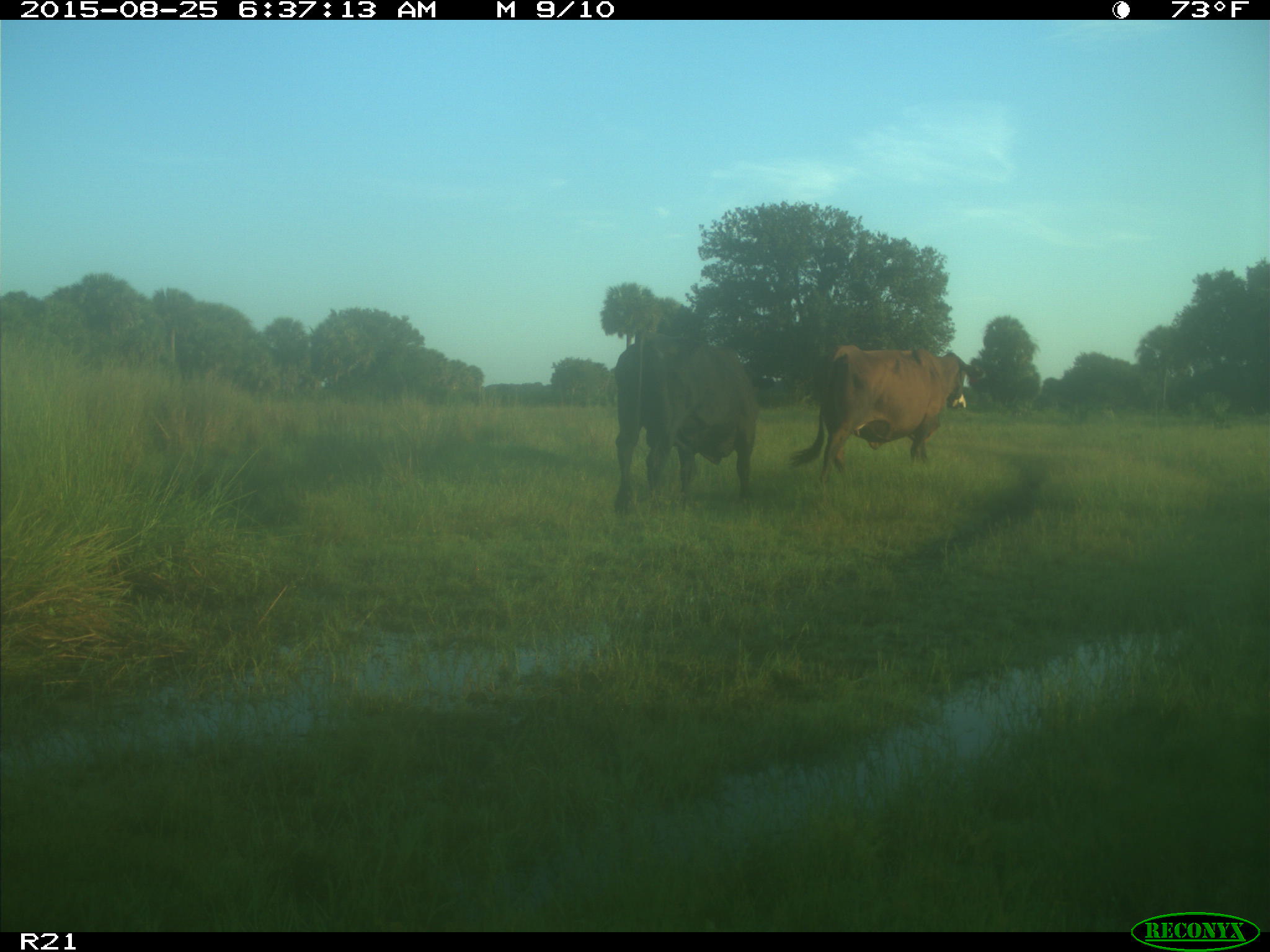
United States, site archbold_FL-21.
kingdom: Animalia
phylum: Chordata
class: Mammalia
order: Artiodactyla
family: Bovidae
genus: Bos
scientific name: Bos taurus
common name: domestic cow